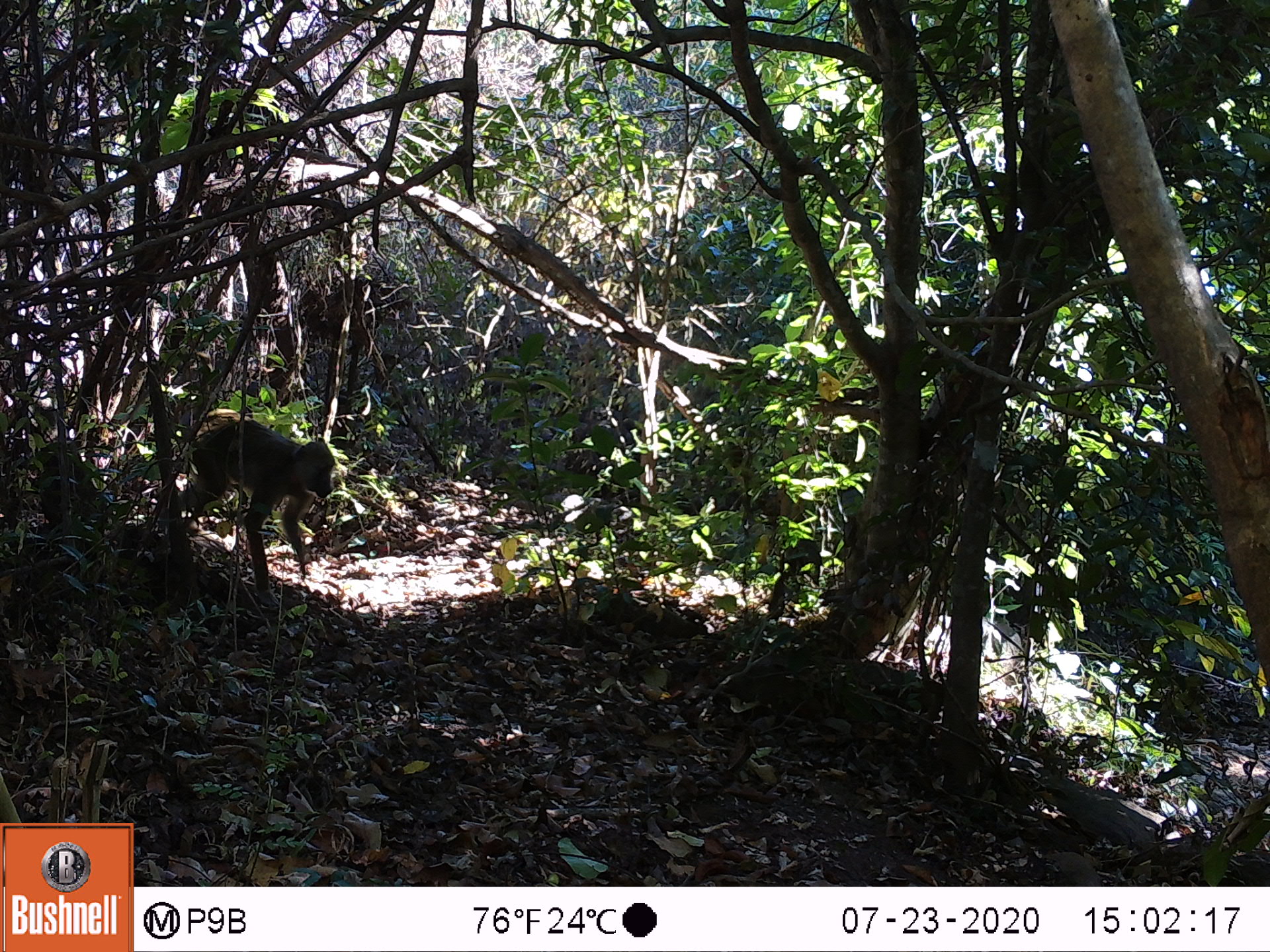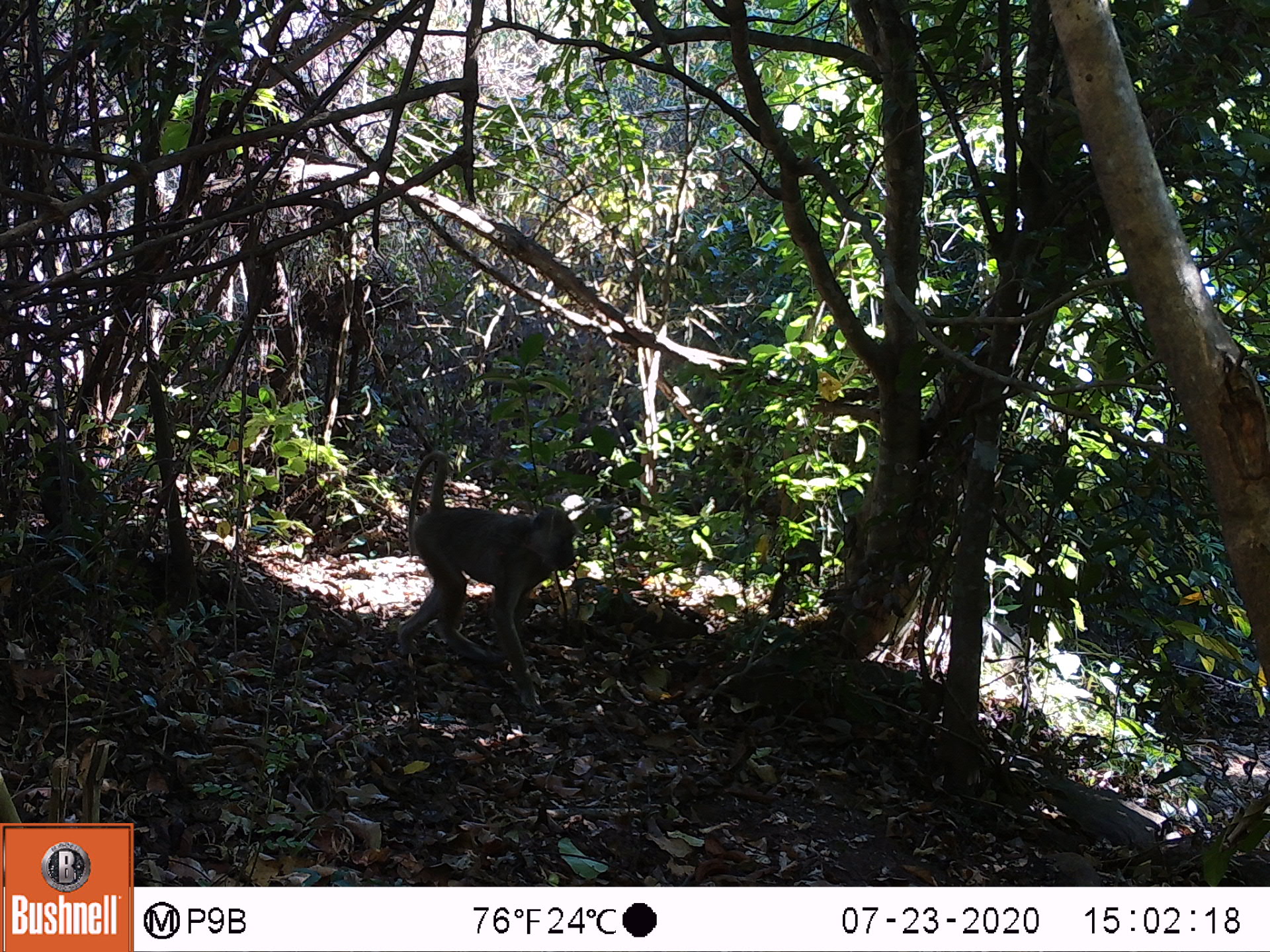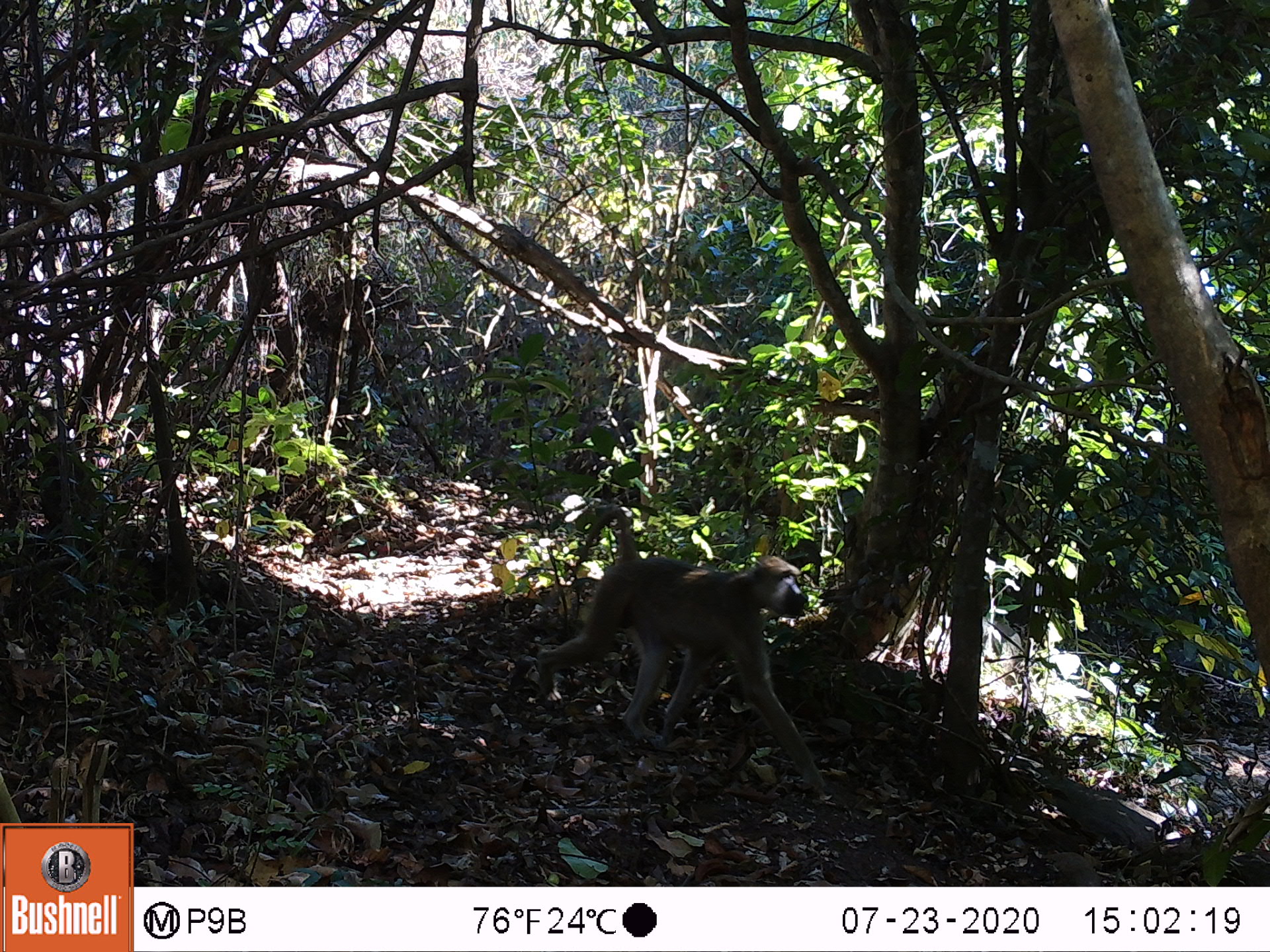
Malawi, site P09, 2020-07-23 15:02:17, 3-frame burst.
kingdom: Animalia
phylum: Chordata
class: Mammalia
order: Primates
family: Cercopithecidae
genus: Papio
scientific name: Papio cynocephalus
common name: yellow baboon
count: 1